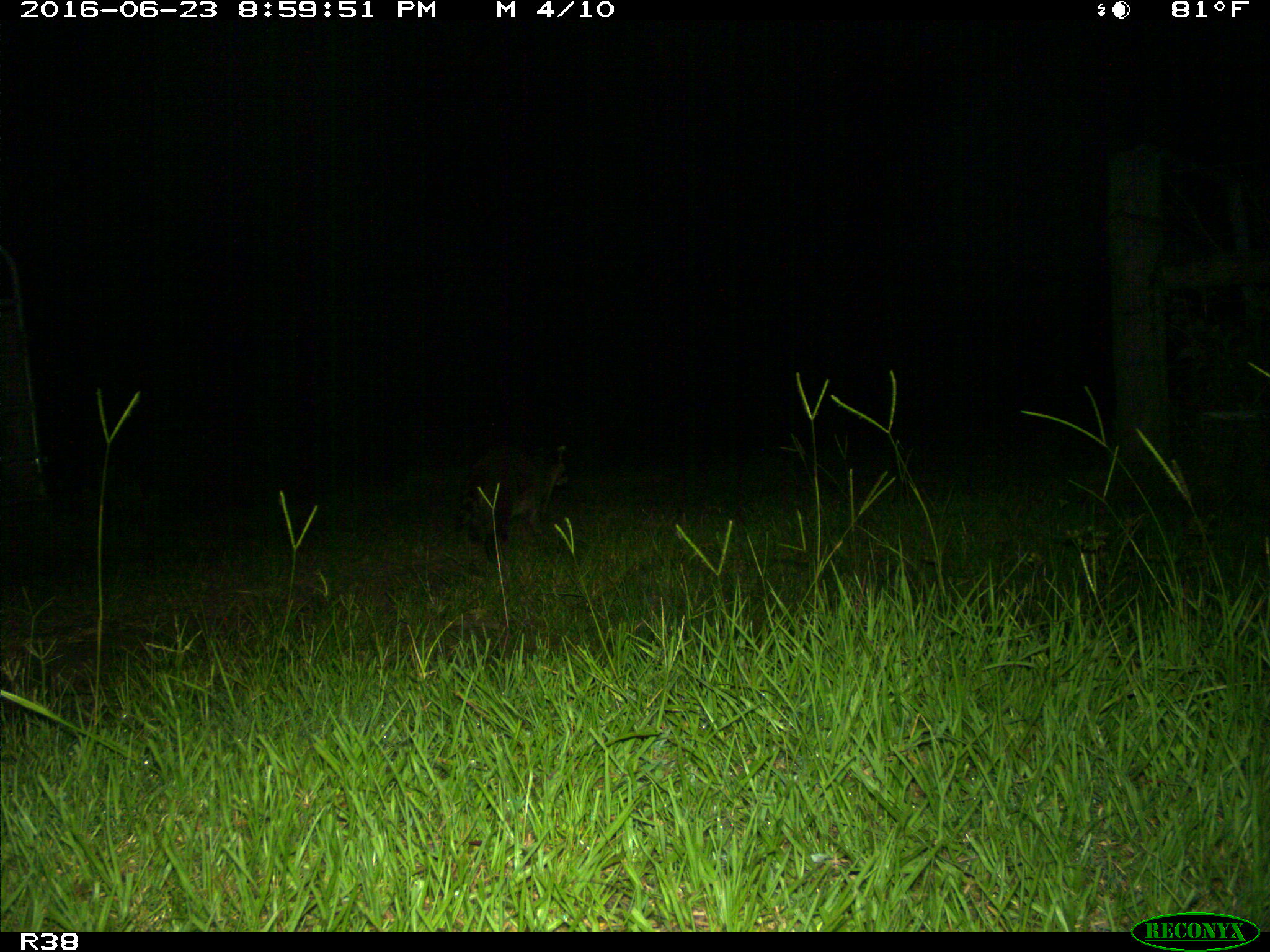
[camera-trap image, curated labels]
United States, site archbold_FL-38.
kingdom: Animalia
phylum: Chordata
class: Mammalia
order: Carnivora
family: Procyonidae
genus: Procyon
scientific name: Procyon lotor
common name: common raccoon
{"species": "Procyon lotor (common raccoon)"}